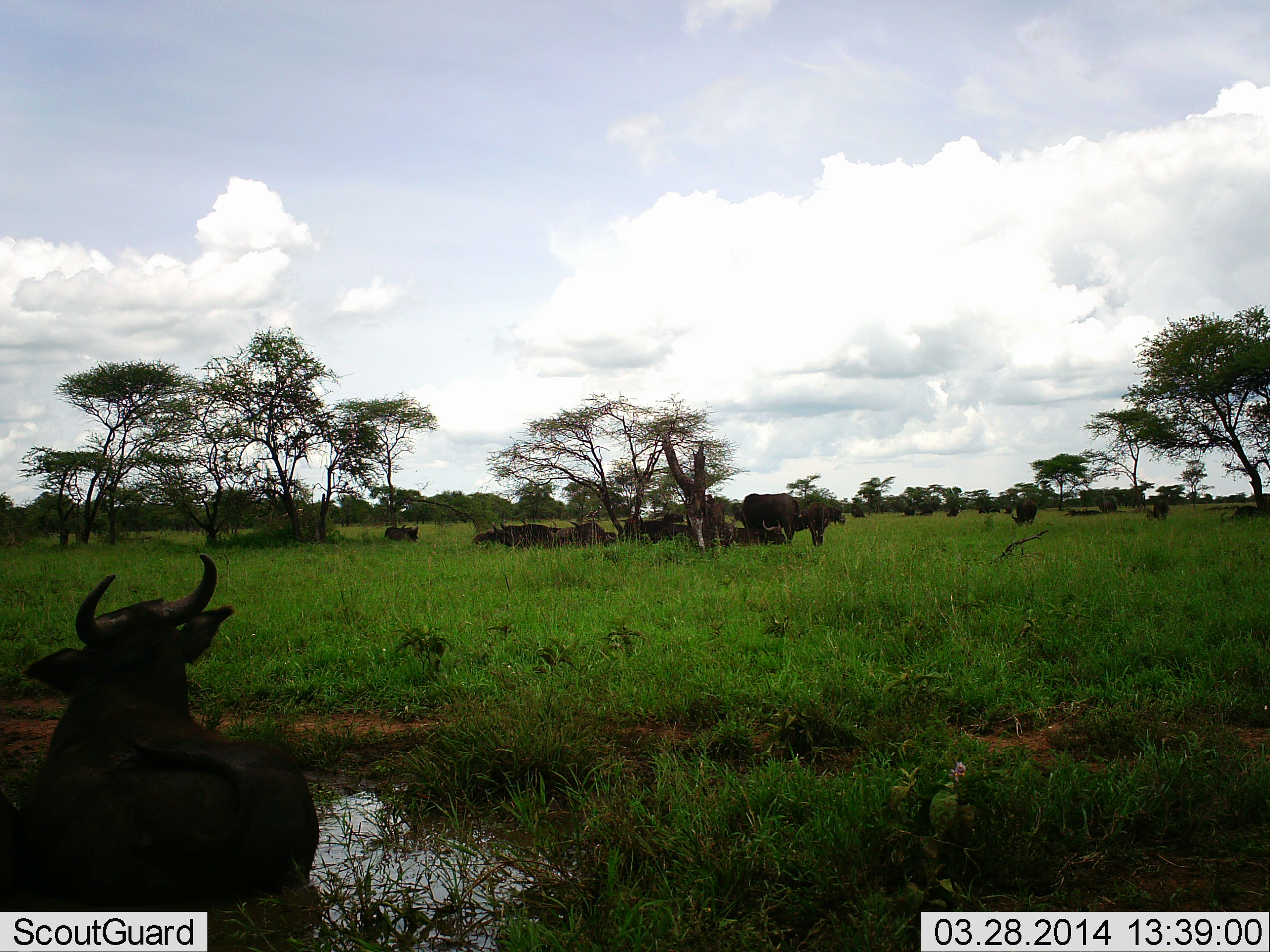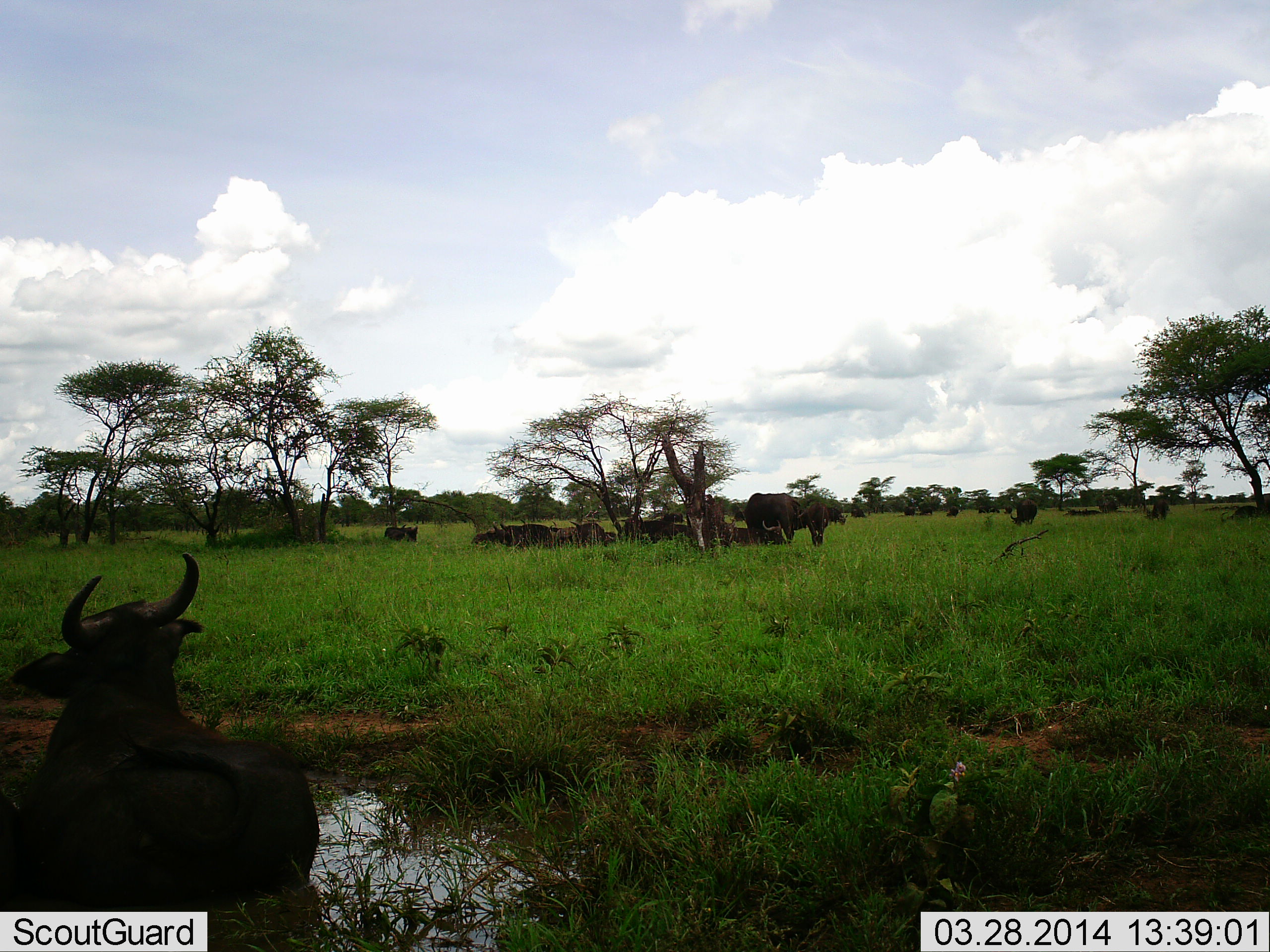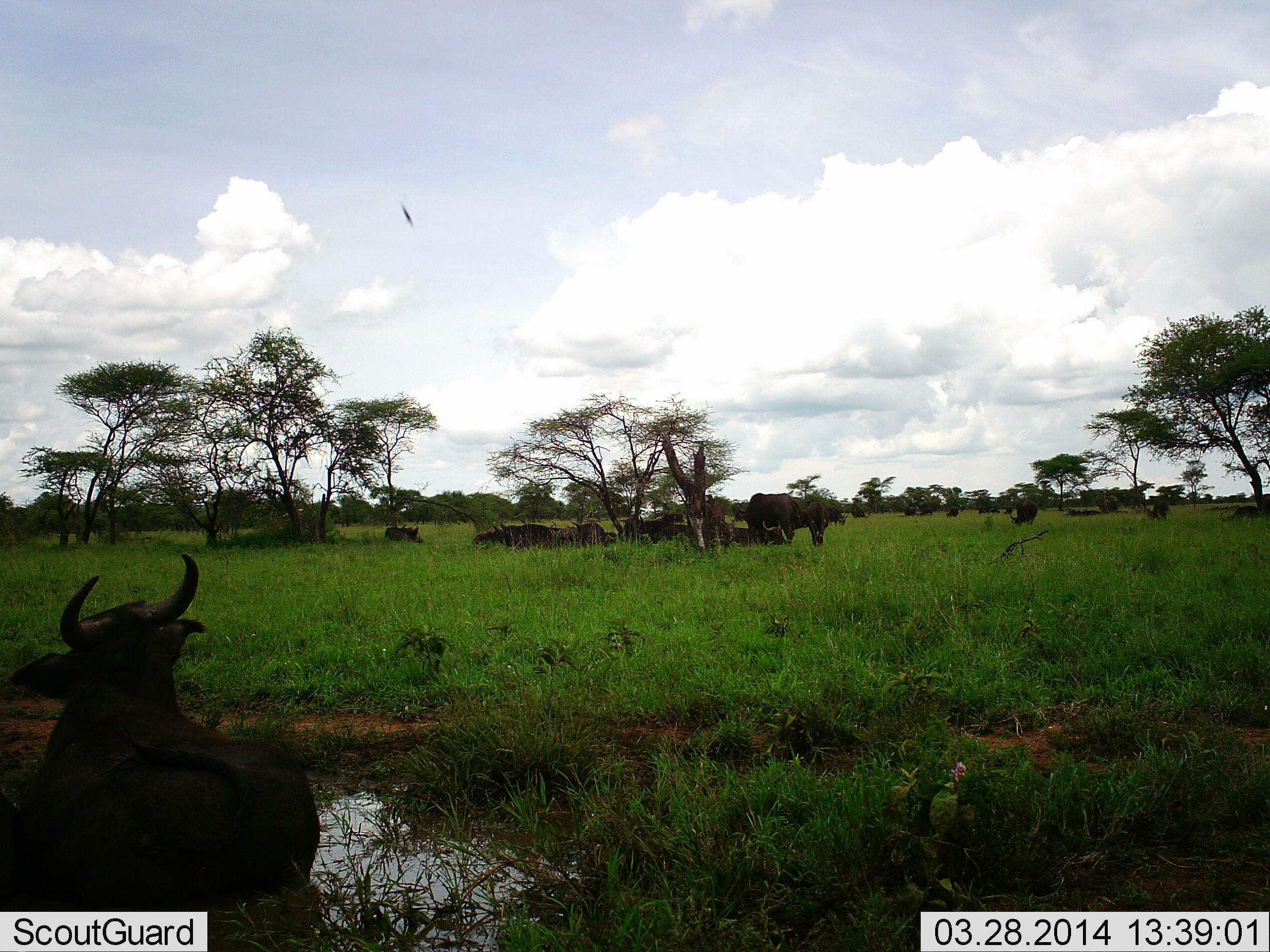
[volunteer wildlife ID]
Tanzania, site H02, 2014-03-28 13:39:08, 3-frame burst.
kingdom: Animalia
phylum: Chordata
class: Mammalia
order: Artiodactyla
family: Bovidae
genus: Syncerus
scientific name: Syncerus caffer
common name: cape buffalo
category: buffalo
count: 11-50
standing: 54%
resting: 85%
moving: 0%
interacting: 0%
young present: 0%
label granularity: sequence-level